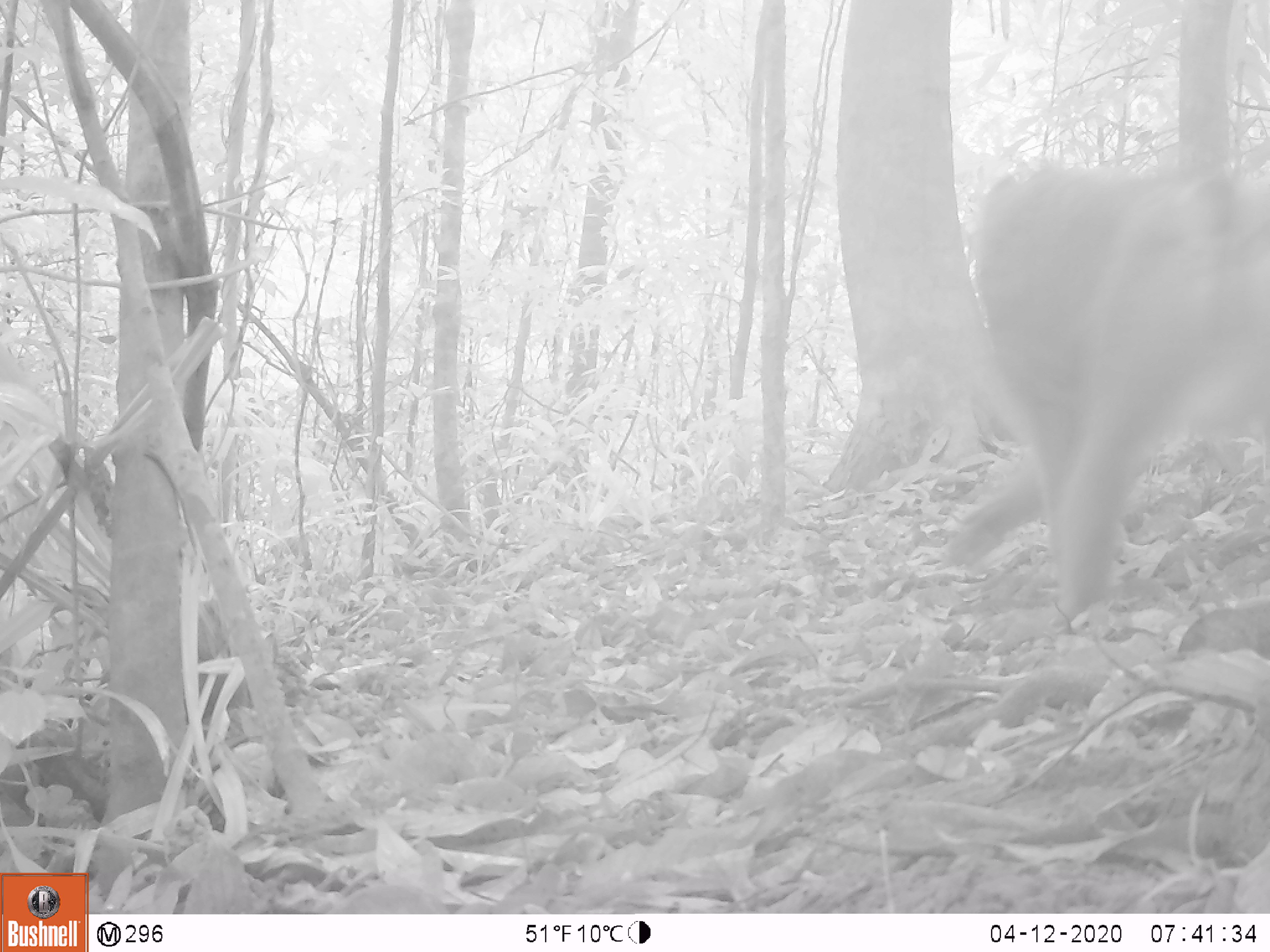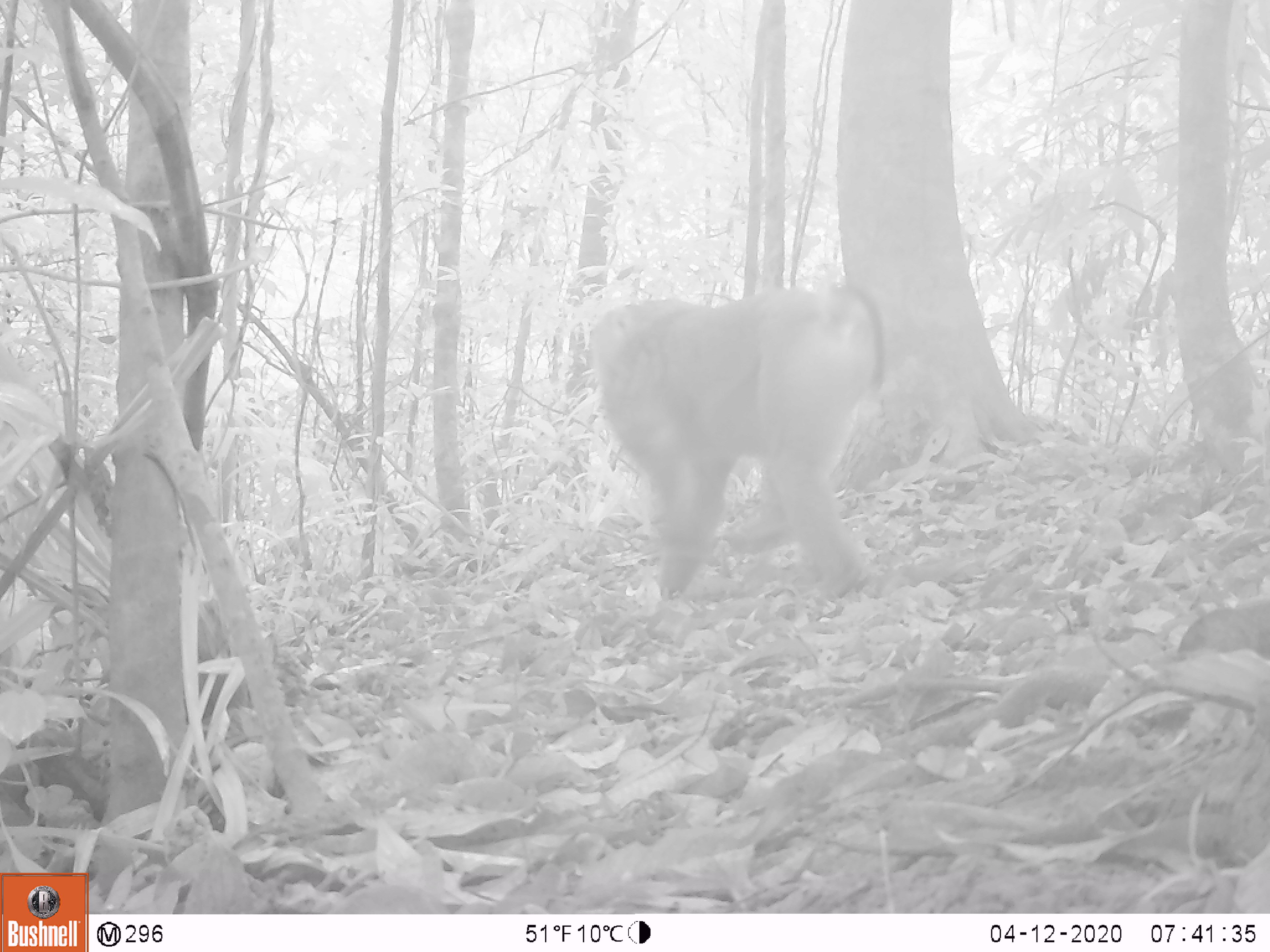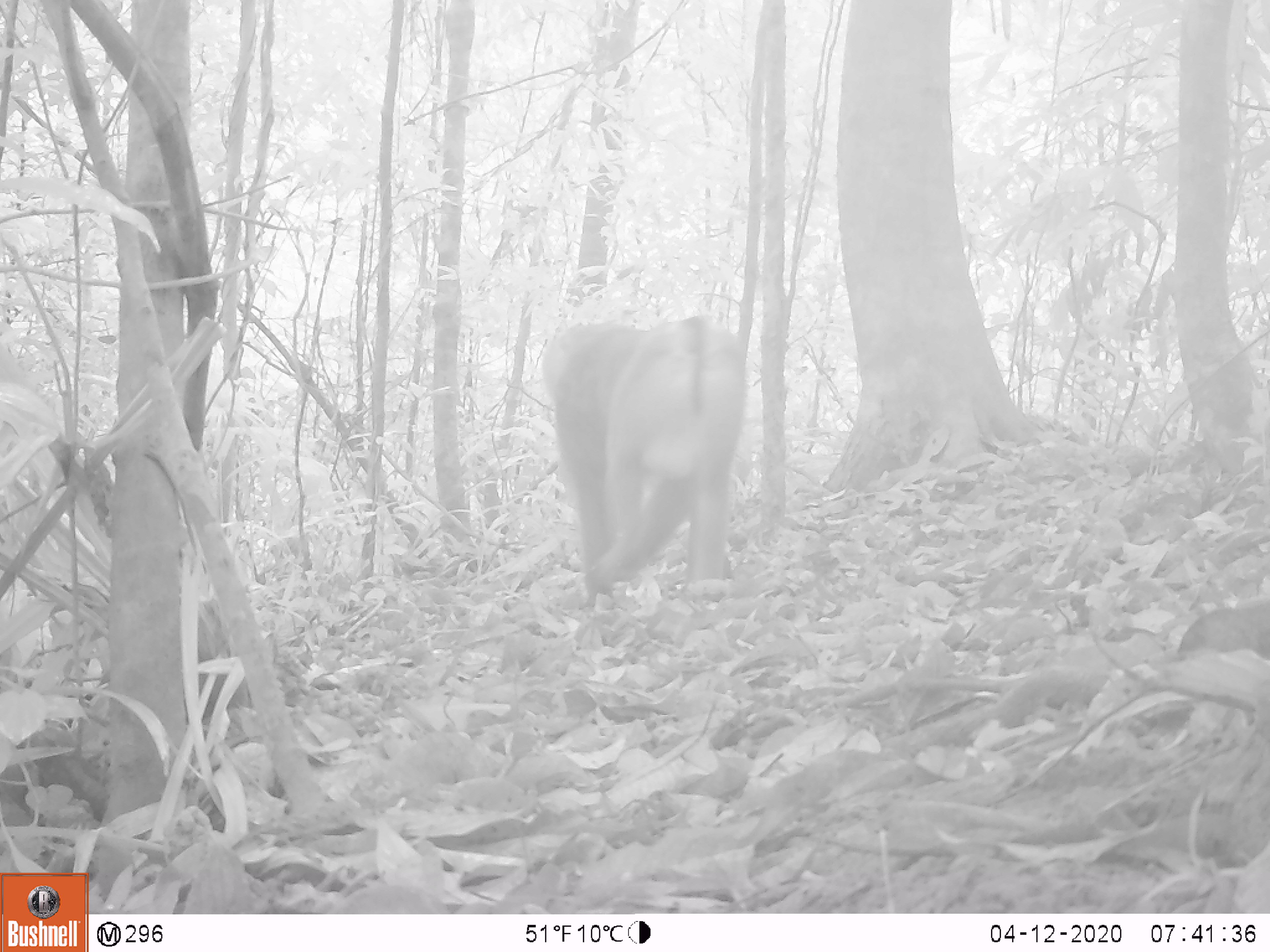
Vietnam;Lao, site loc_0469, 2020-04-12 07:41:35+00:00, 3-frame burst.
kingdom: Animalia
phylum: Chordata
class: Mammalia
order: Primates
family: Cercopithecidae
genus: Macaca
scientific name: Macaca nemestrina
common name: pig-tailed macaque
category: pig tailed macaque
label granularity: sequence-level